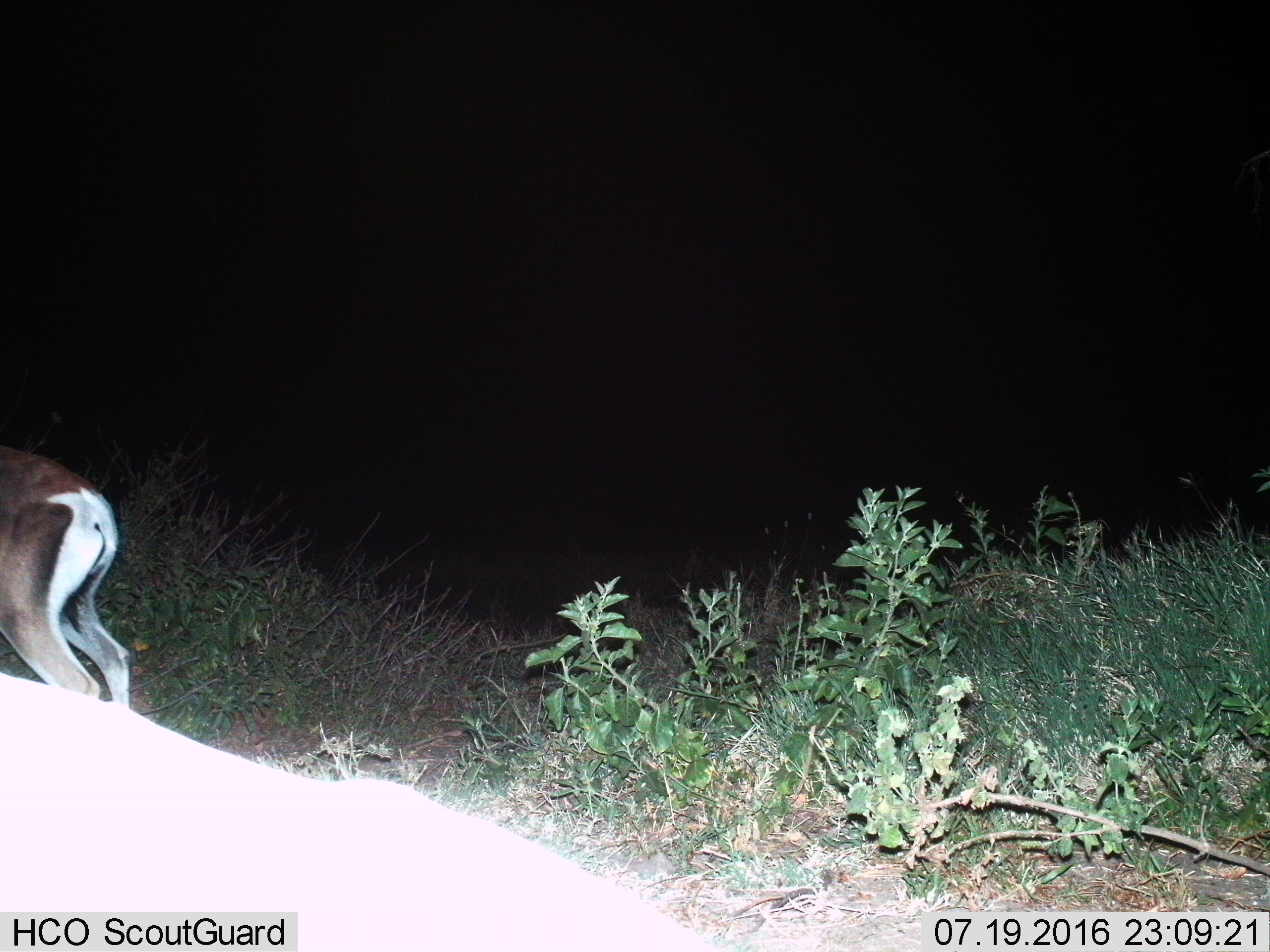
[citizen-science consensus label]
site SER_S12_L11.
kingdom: Animalia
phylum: Chordata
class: Mammalia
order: Artiodactyla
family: Bovidae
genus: Eudorcas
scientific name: Eudorcas thomsonii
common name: thomson's gazelle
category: gazellethomsons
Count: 2.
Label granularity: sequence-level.